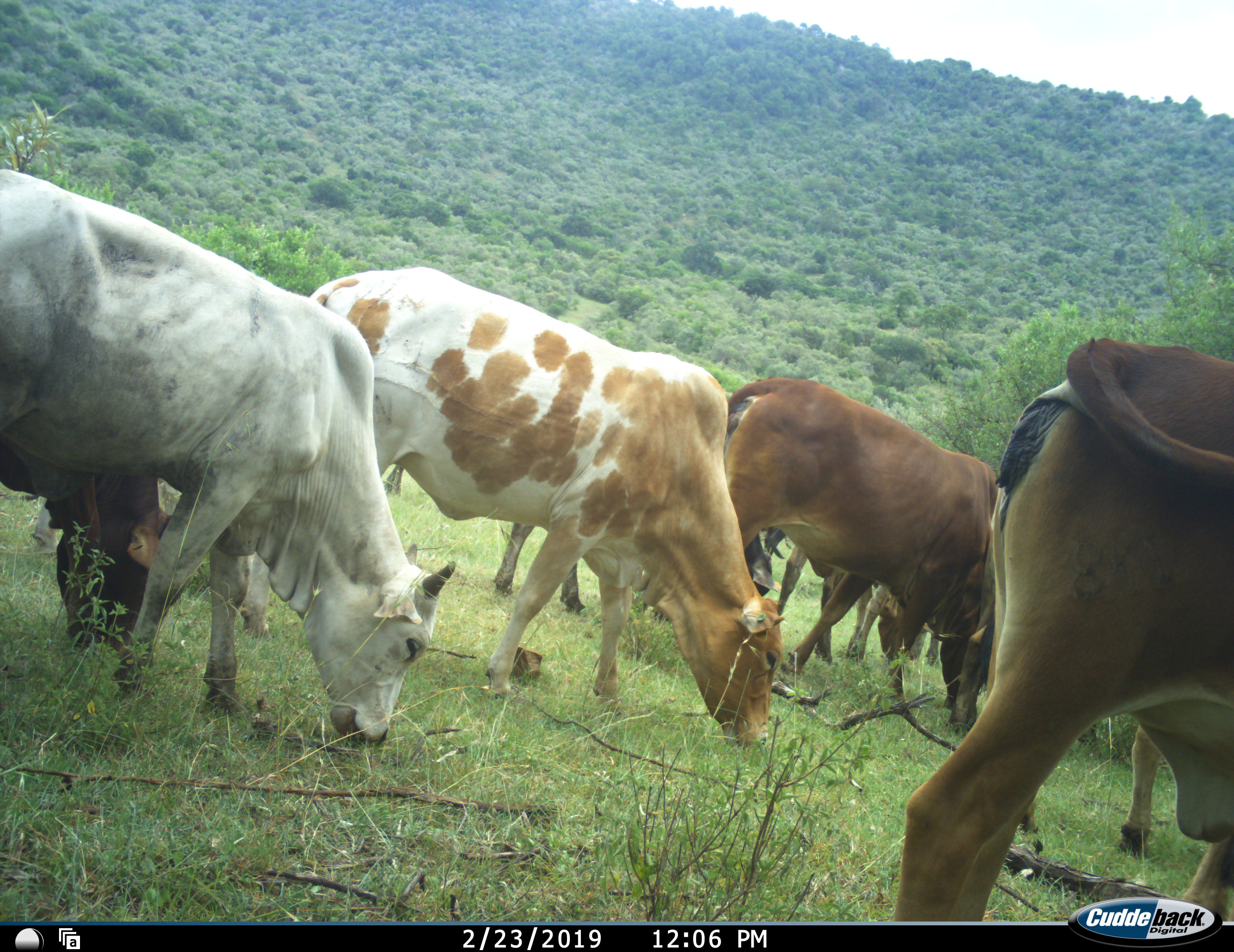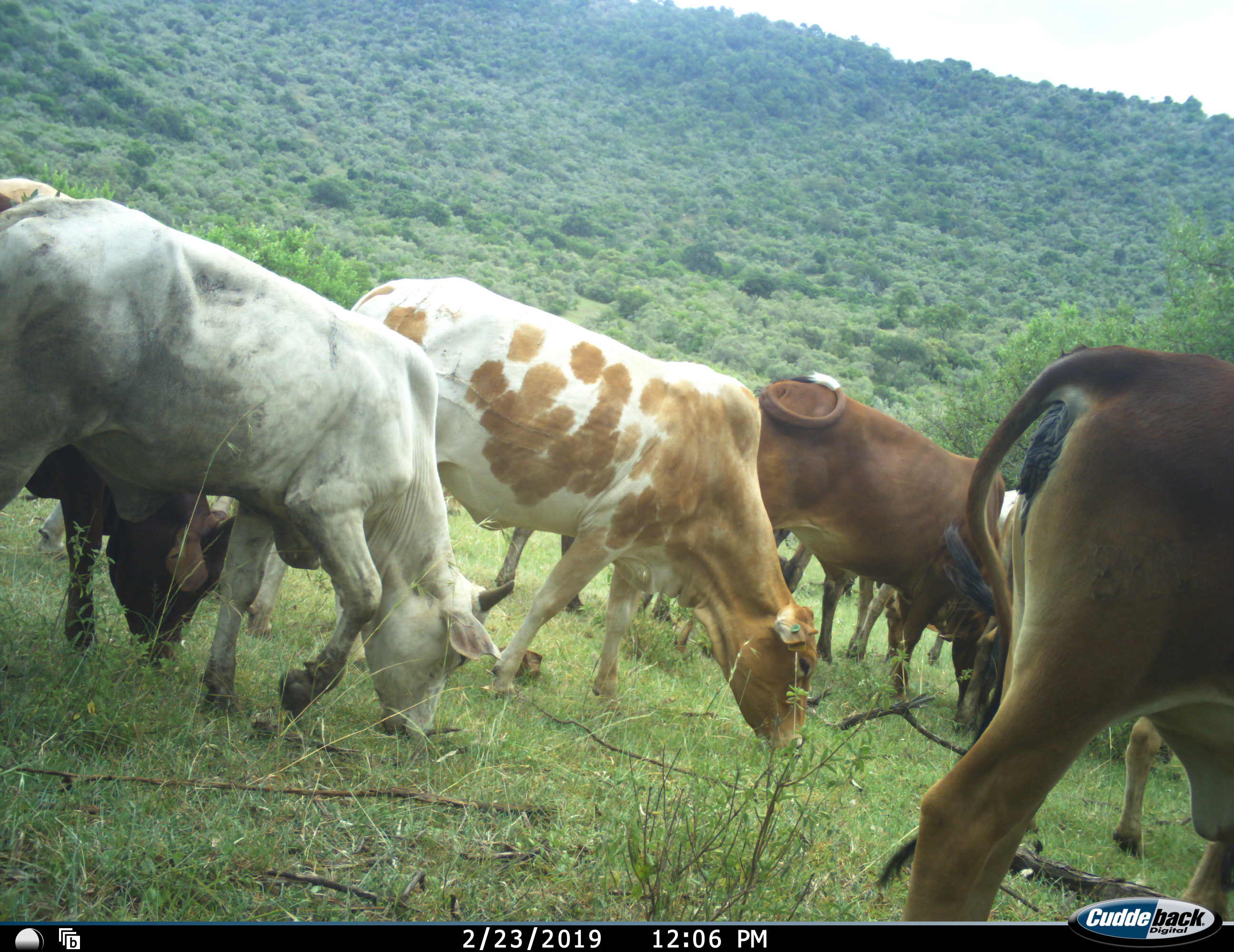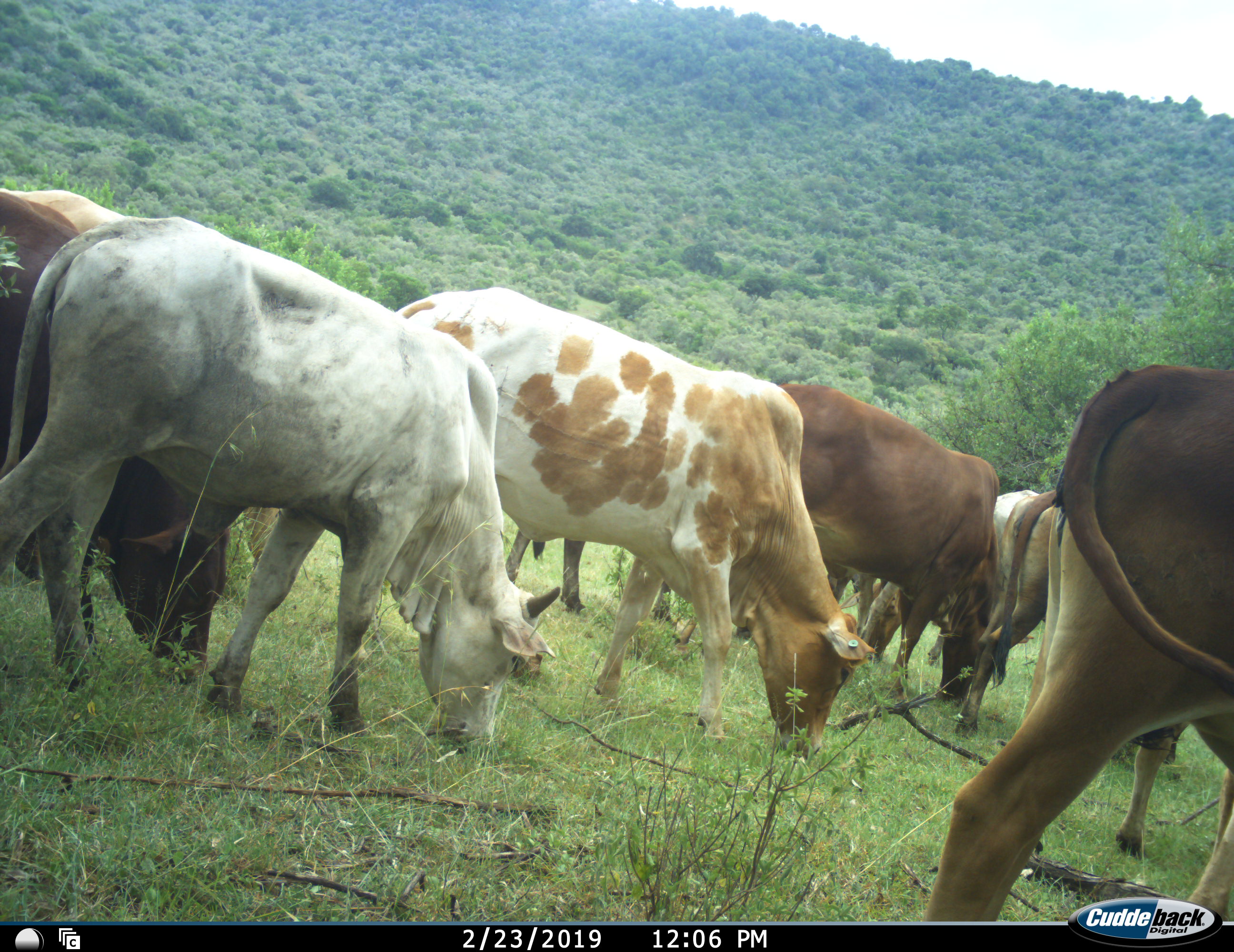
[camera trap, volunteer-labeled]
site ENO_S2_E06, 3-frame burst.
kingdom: Animalia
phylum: Chordata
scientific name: Vertebrata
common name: domestic animal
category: domesticanimal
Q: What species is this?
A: Domesticanimal (domestic animal) (Vertebrata).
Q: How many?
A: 10.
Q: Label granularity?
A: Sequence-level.